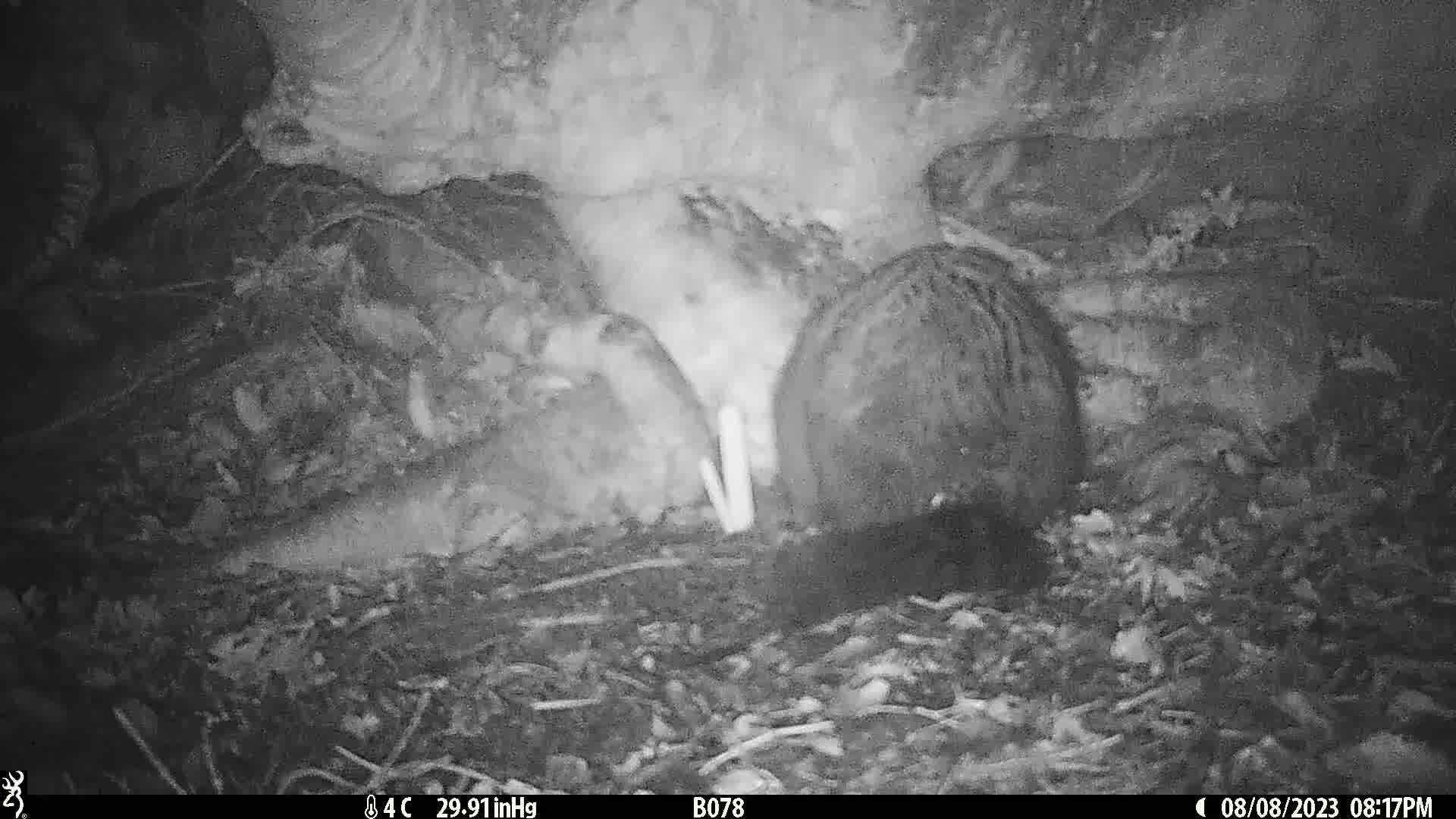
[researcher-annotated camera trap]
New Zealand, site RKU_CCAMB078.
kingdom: Animalia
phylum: Chordata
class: Mammalia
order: Diprotodontia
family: Phalangeridae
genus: Trichosurus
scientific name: Trichosurus vulpecula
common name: common brushtail possum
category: possum